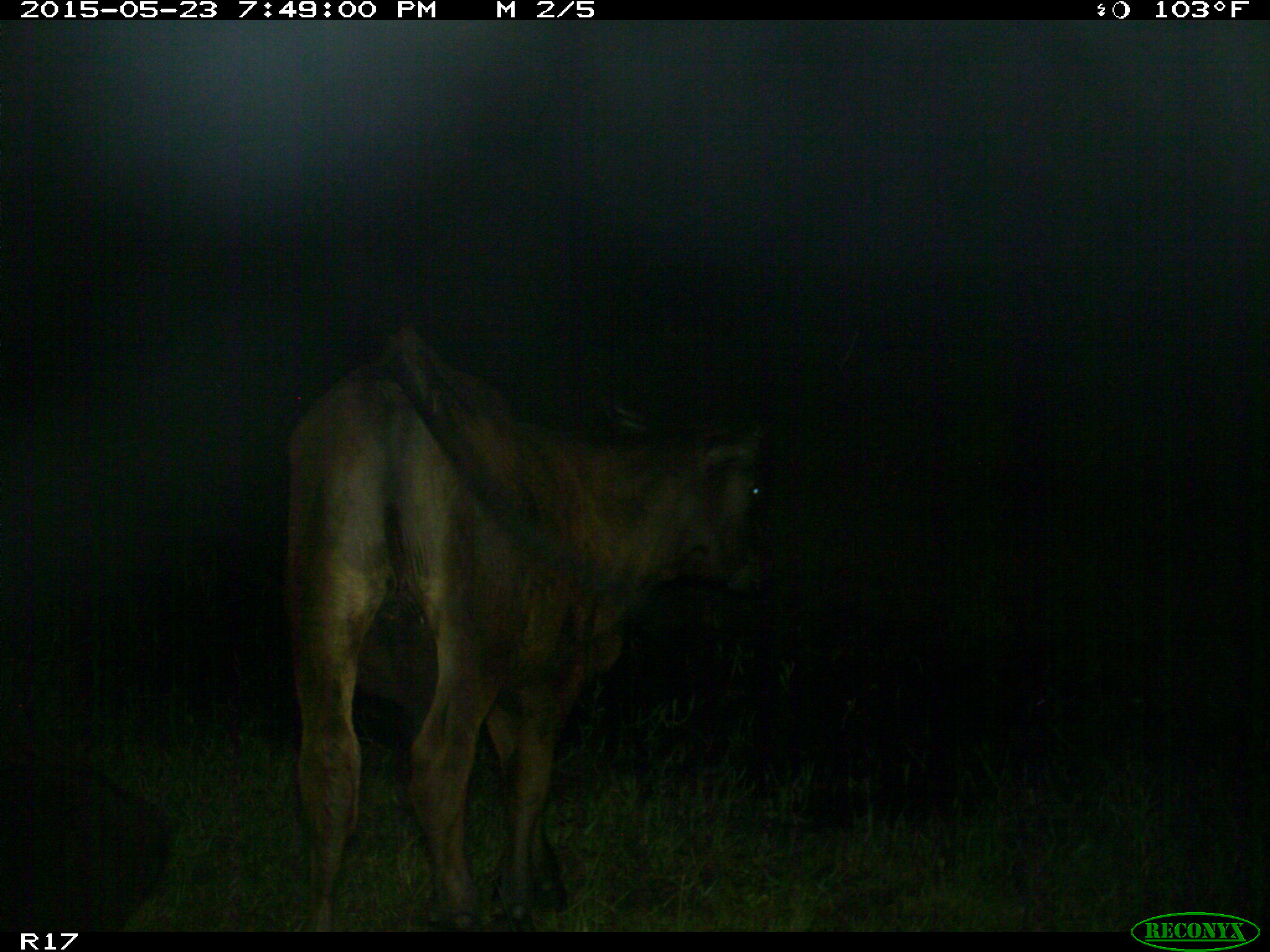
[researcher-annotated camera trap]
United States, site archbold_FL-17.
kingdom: Animalia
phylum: Chordata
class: Mammalia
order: Artiodactyla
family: Bovidae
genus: Bos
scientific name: Bos taurus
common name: domestic cow